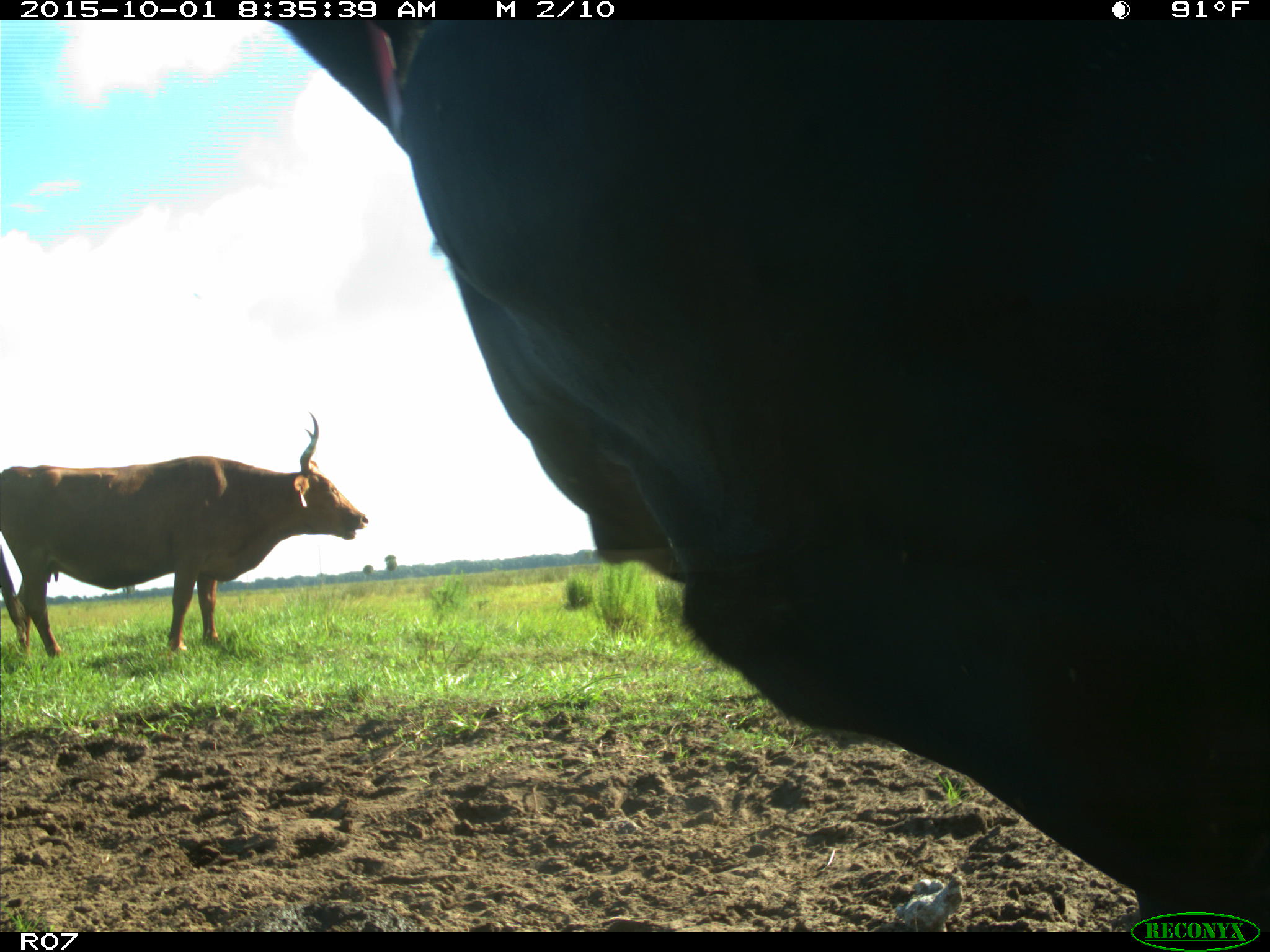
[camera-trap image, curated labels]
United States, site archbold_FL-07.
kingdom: Animalia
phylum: Chordata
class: Mammalia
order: Artiodactyla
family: Bovidae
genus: Bos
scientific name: Bos taurus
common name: domestic cow